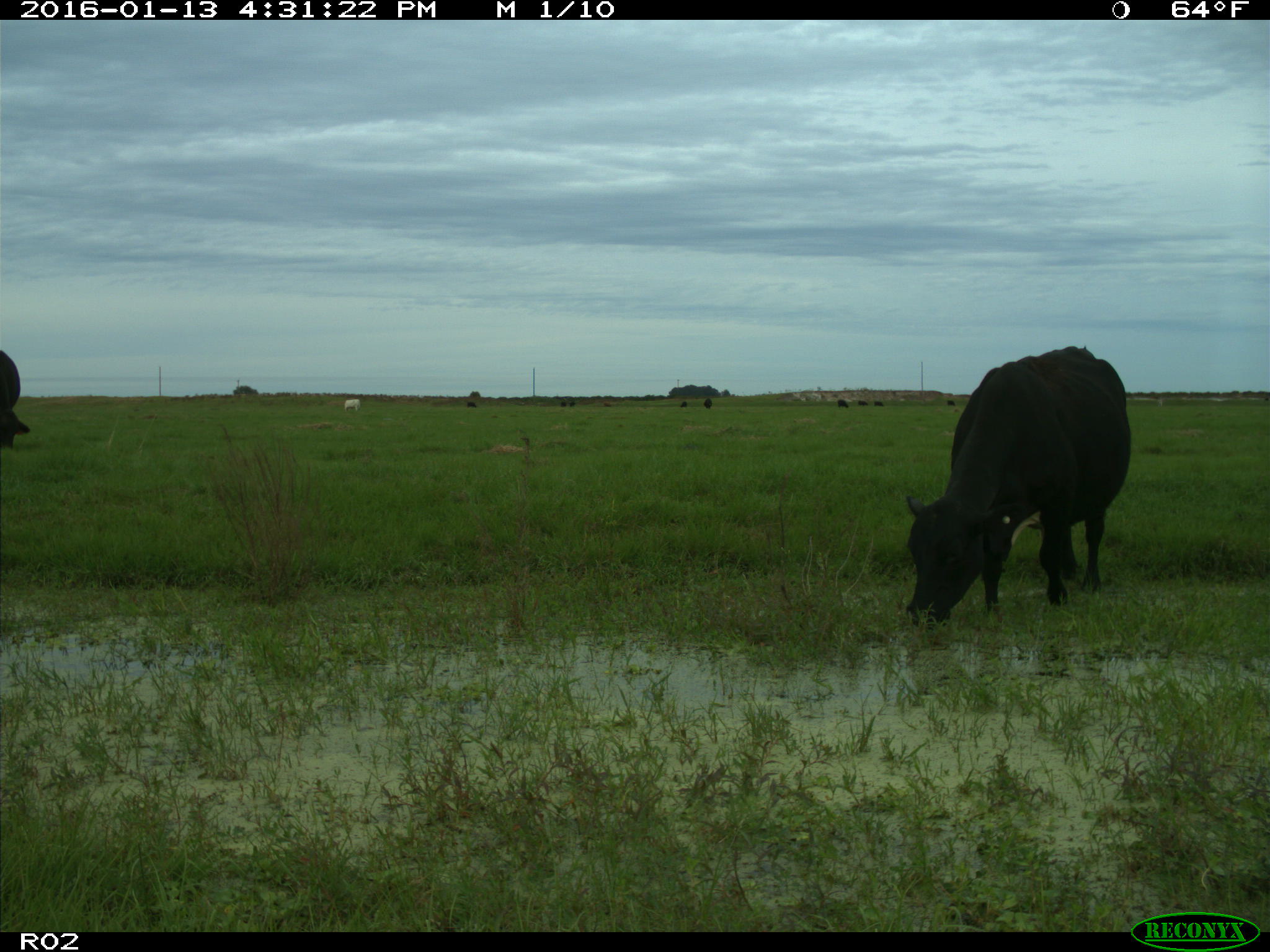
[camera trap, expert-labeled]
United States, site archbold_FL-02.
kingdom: Animalia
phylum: Chordata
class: Mammalia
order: Artiodactyla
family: Bovidae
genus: Bos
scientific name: Bos taurus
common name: domestic cow